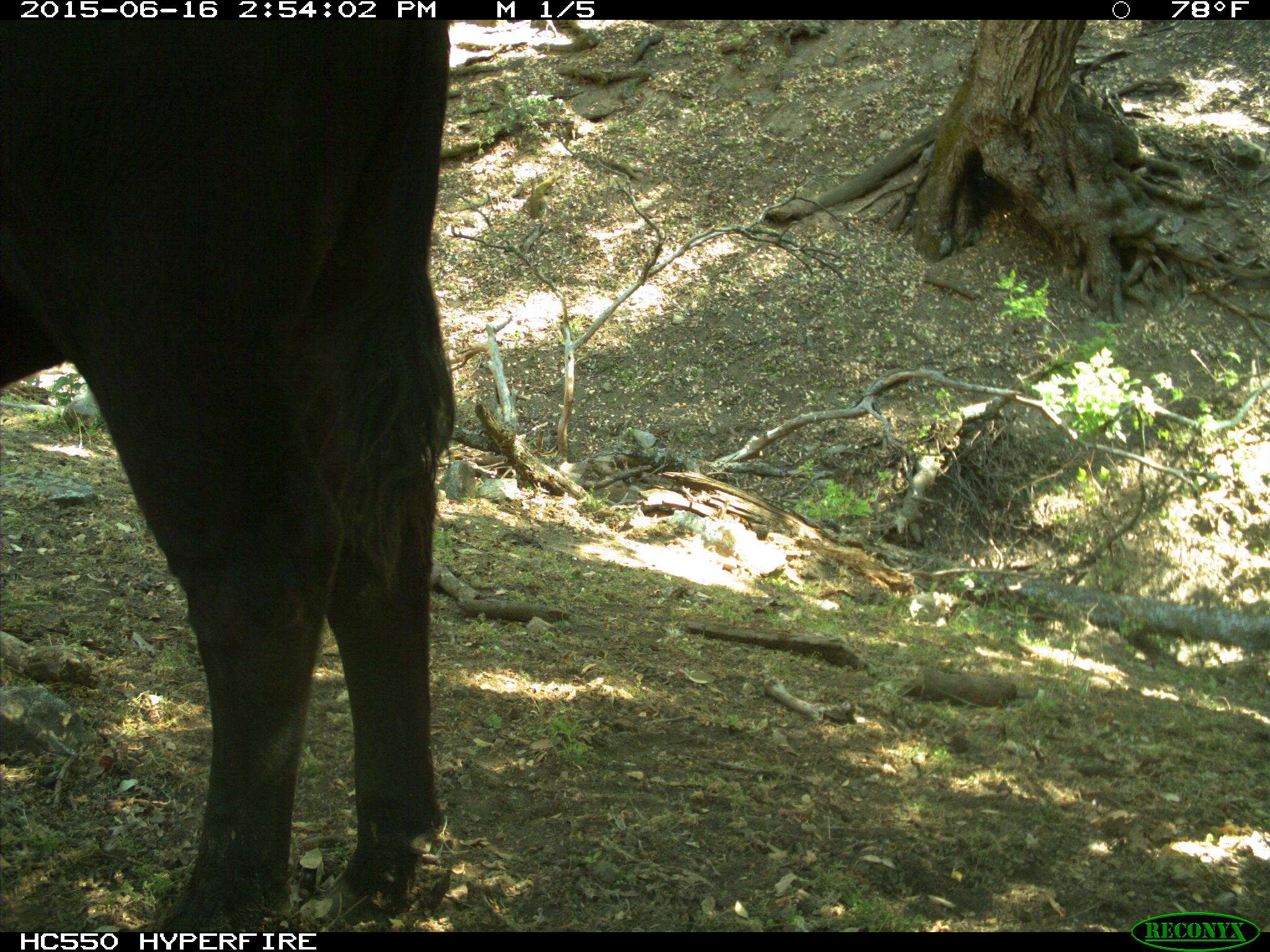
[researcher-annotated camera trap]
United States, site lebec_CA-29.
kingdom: Animalia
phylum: Chordata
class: Mammalia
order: Artiodactyla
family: Bovidae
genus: Bos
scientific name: Bos taurus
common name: domestic cow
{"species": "Bos taurus (domestic cow)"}